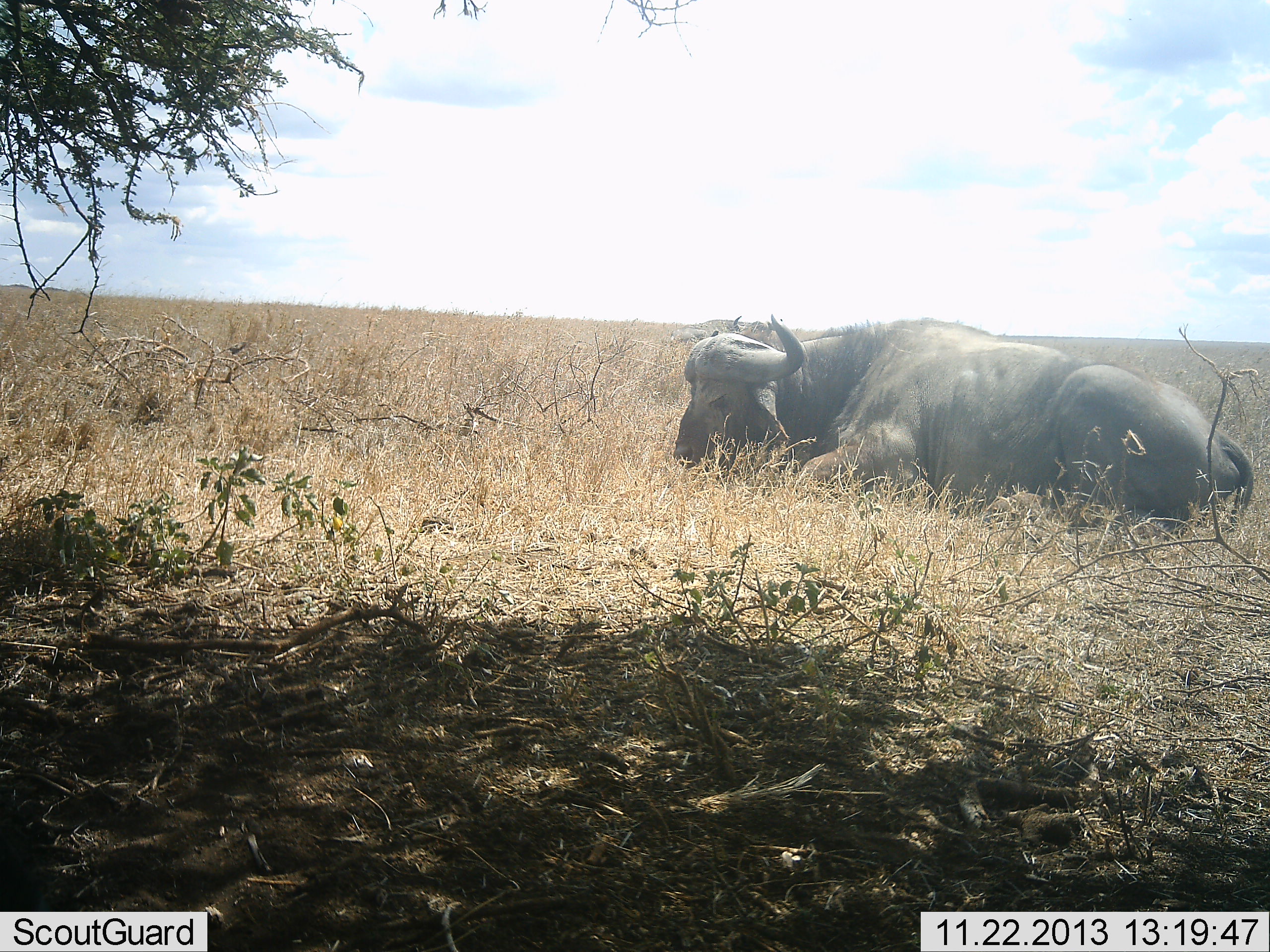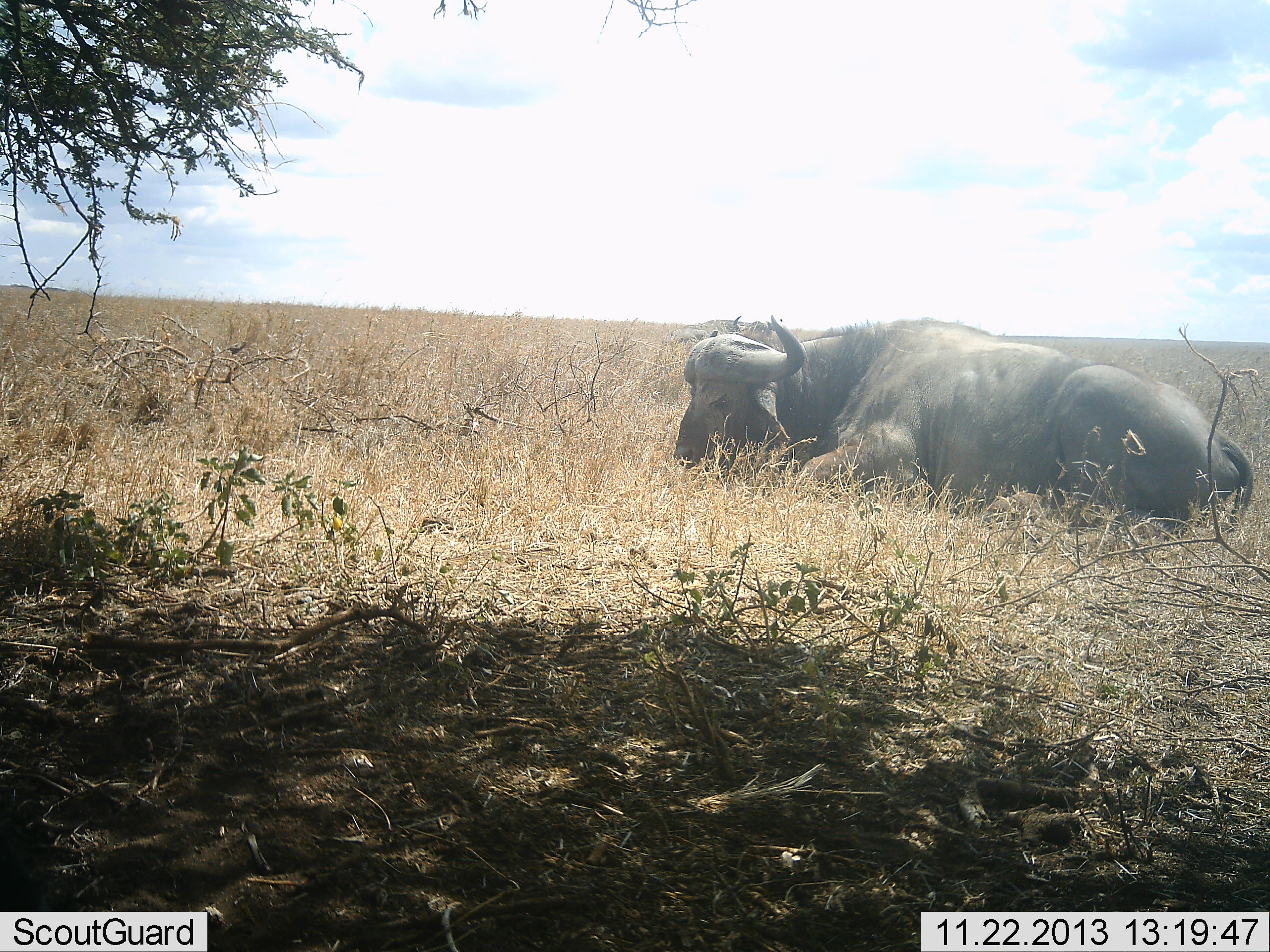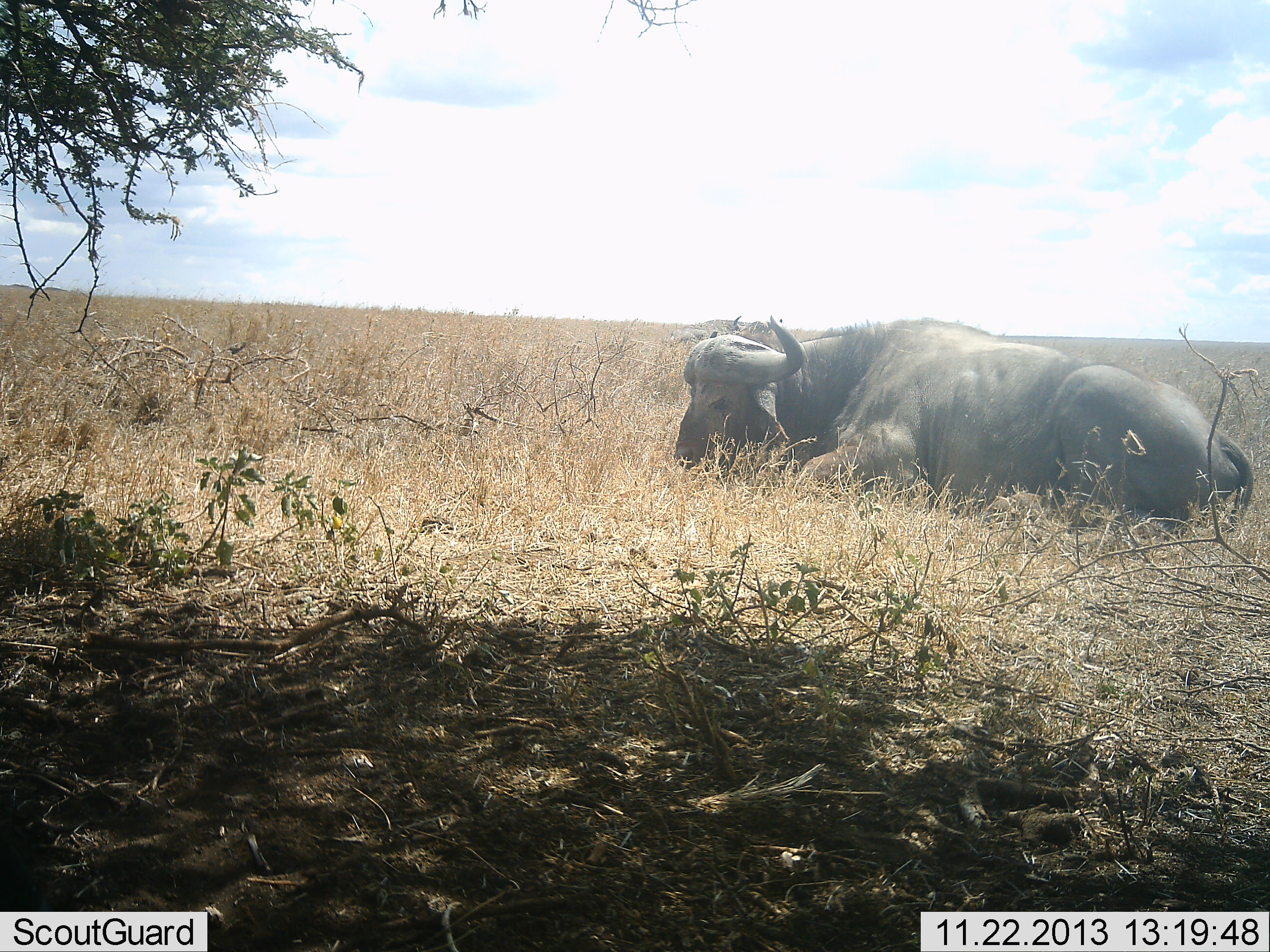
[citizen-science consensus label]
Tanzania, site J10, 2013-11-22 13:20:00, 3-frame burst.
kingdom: Animalia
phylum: Chordata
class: Mammalia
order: Artiodactyla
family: Bovidae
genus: Syncerus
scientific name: Syncerus caffer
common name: cape buffalo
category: buffalo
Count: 1.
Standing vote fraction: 0%.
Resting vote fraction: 100%.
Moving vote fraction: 0%.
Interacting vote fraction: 0%.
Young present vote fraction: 0%.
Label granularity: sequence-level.